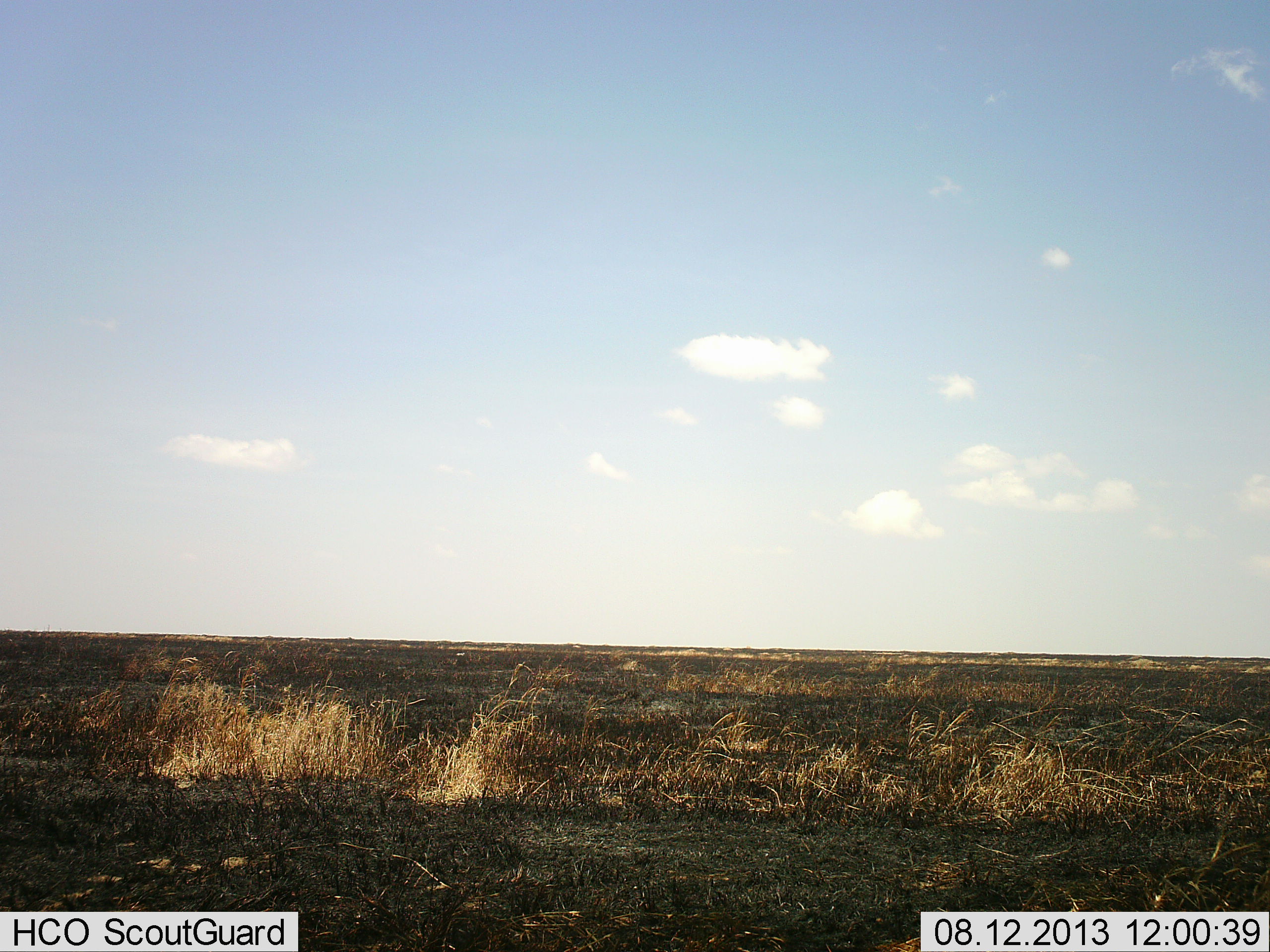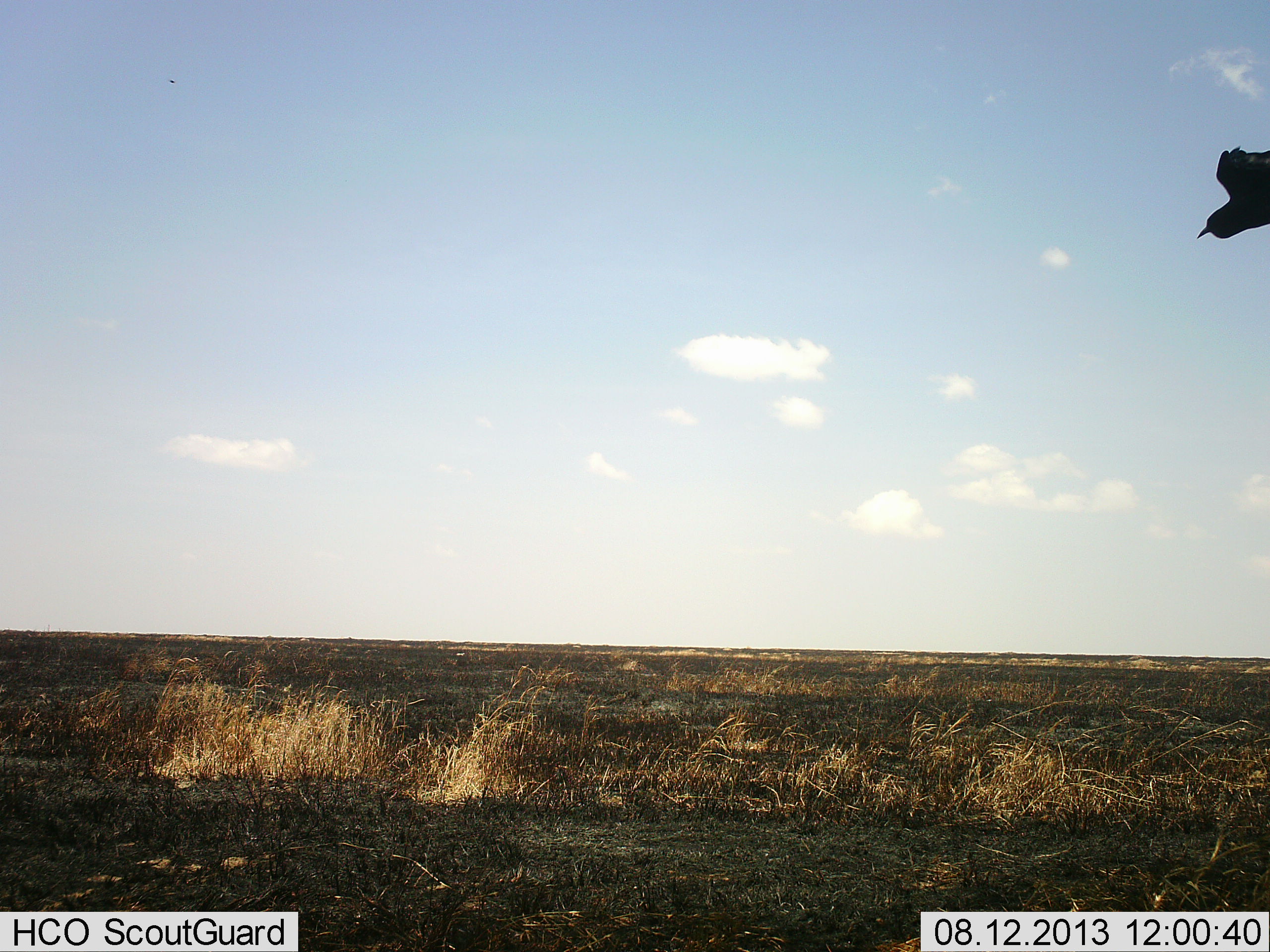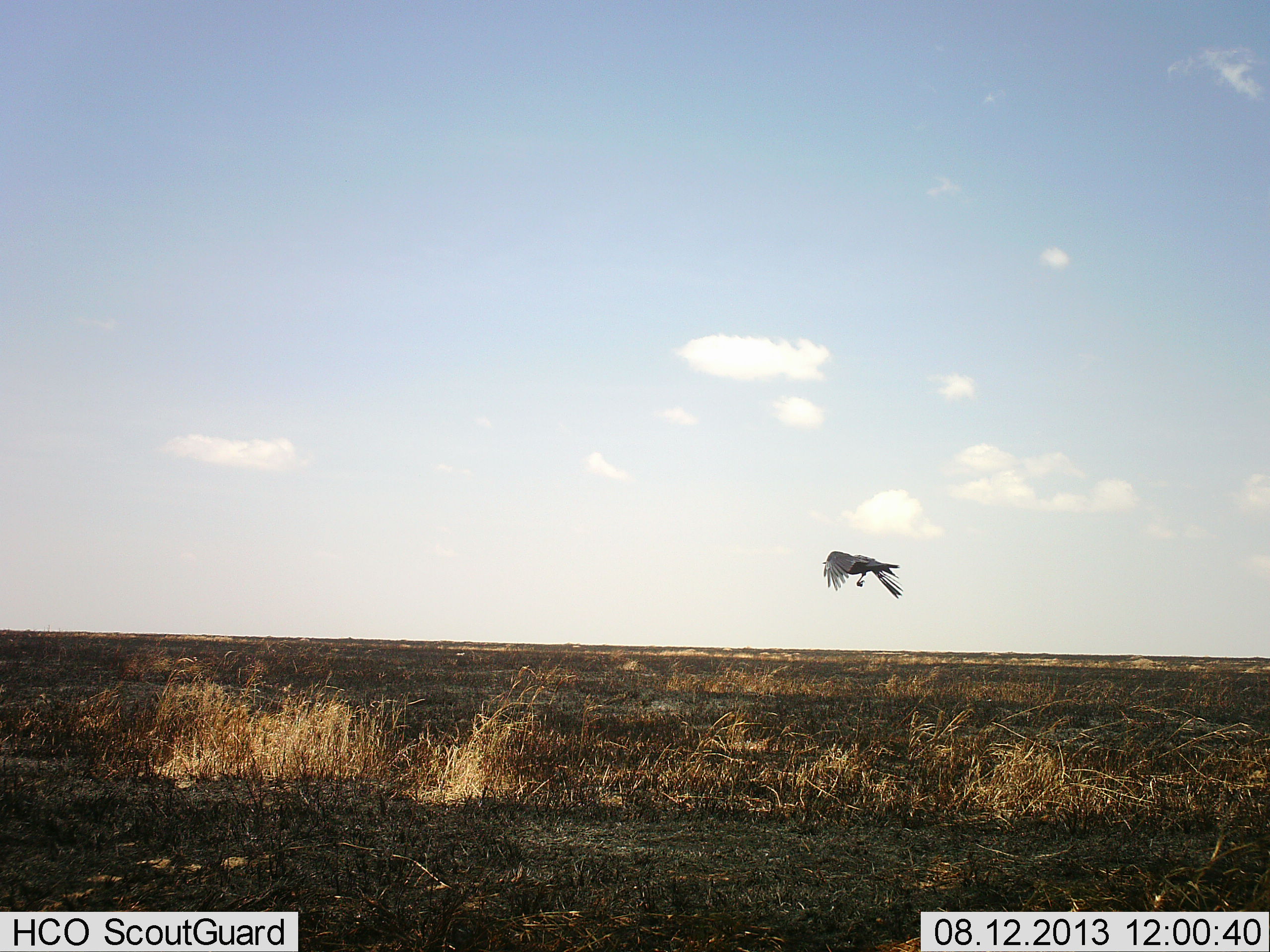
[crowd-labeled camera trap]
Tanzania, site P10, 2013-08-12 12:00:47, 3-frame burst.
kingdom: Animalia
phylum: Chordata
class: Aves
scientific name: Aves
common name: bird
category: otherbird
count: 1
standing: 0%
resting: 0%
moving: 100%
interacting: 0%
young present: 0%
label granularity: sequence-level